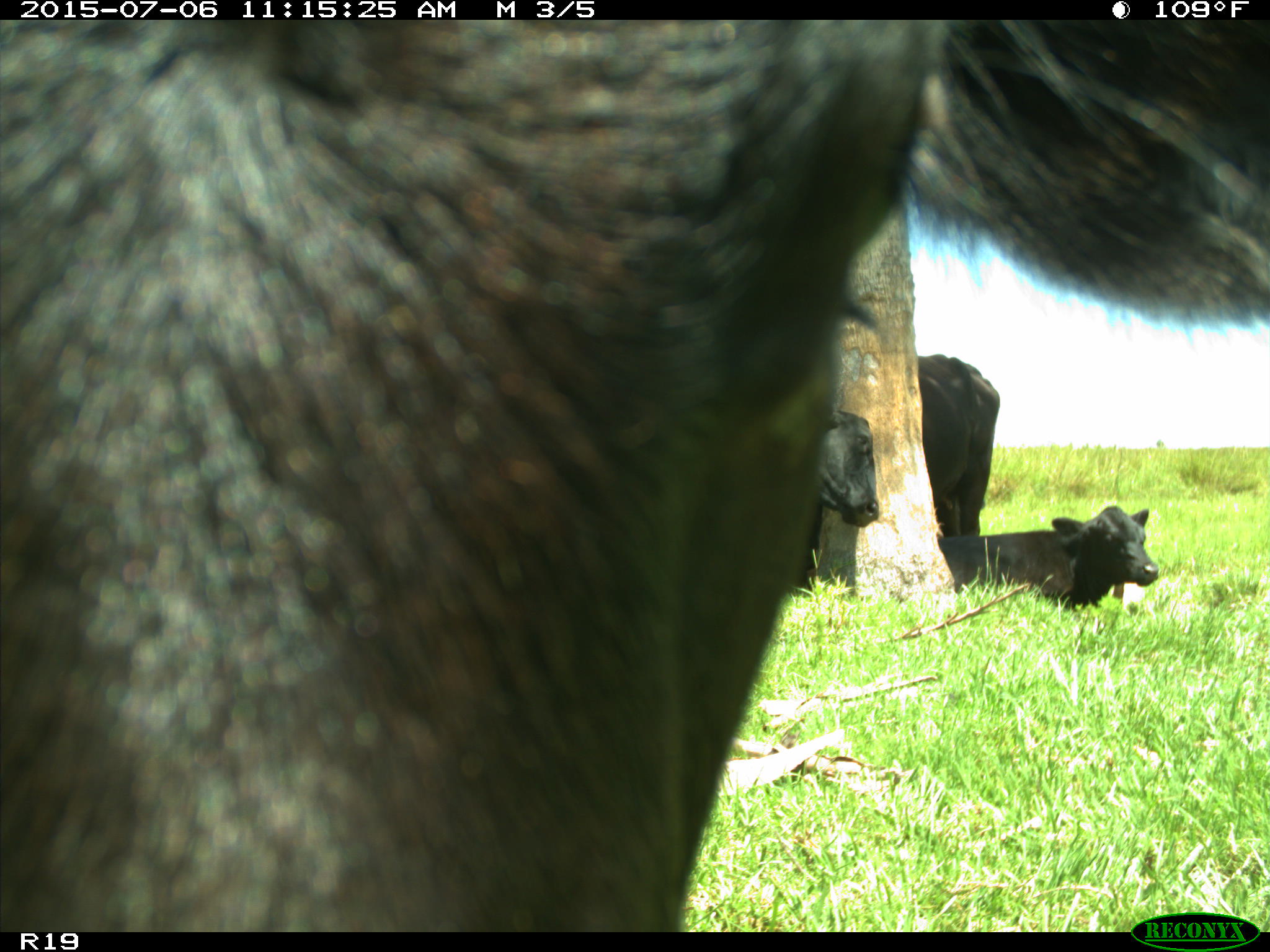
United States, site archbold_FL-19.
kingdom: Animalia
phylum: Chordata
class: Mammalia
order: Artiodactyla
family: Bovidae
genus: Bos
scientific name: Bos taurus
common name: domestic cow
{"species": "Bos taurus (domestic cow)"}